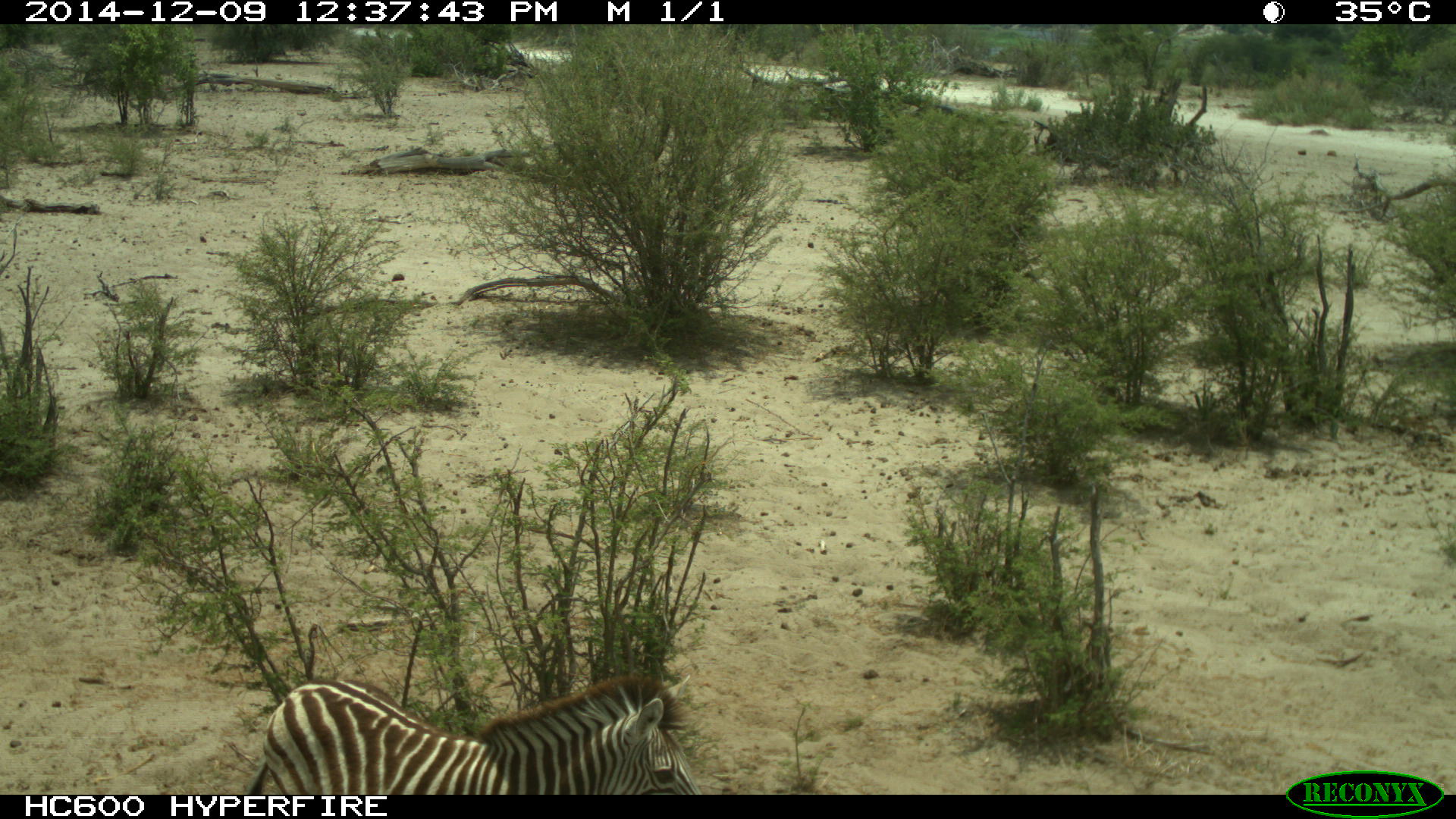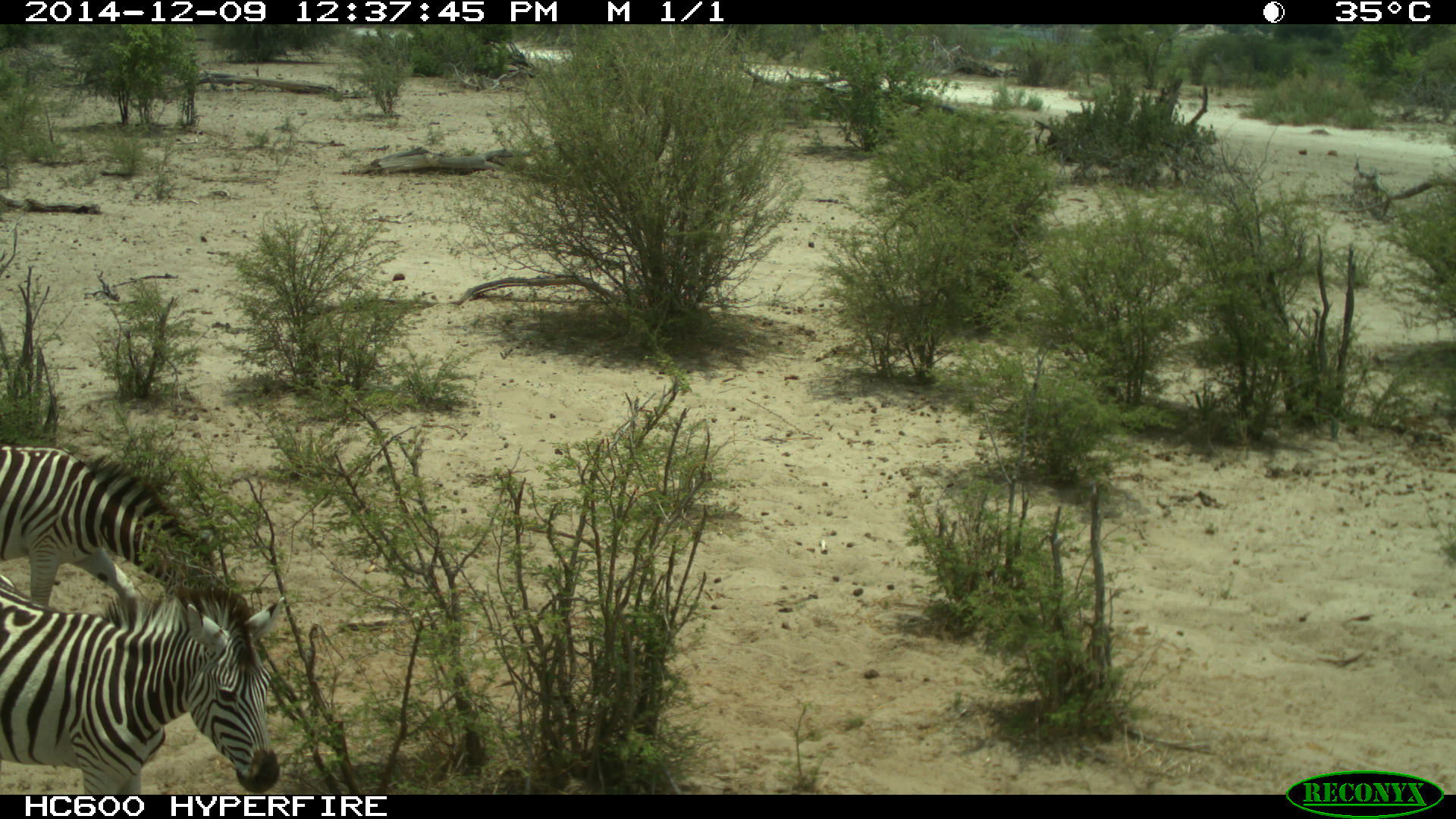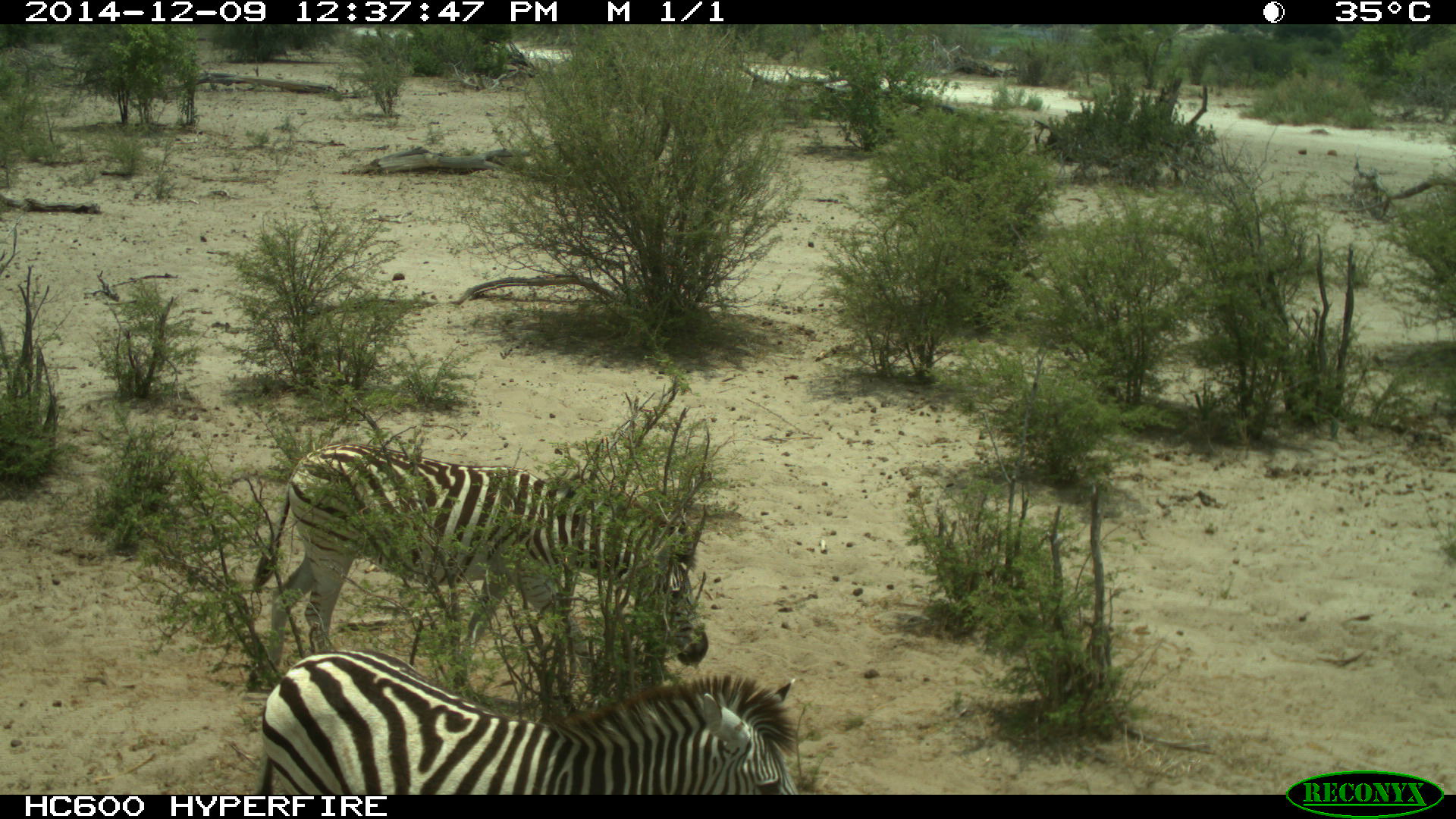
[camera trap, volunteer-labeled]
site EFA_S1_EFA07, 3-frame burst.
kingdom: Animalia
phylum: Chordata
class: Mammalia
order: Perissodactyla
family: Equidae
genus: Equus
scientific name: Equus quagga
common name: plains zebra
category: zebraplains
Zebraplains (plains zebra) (Equus quagga), count 1. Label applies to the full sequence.